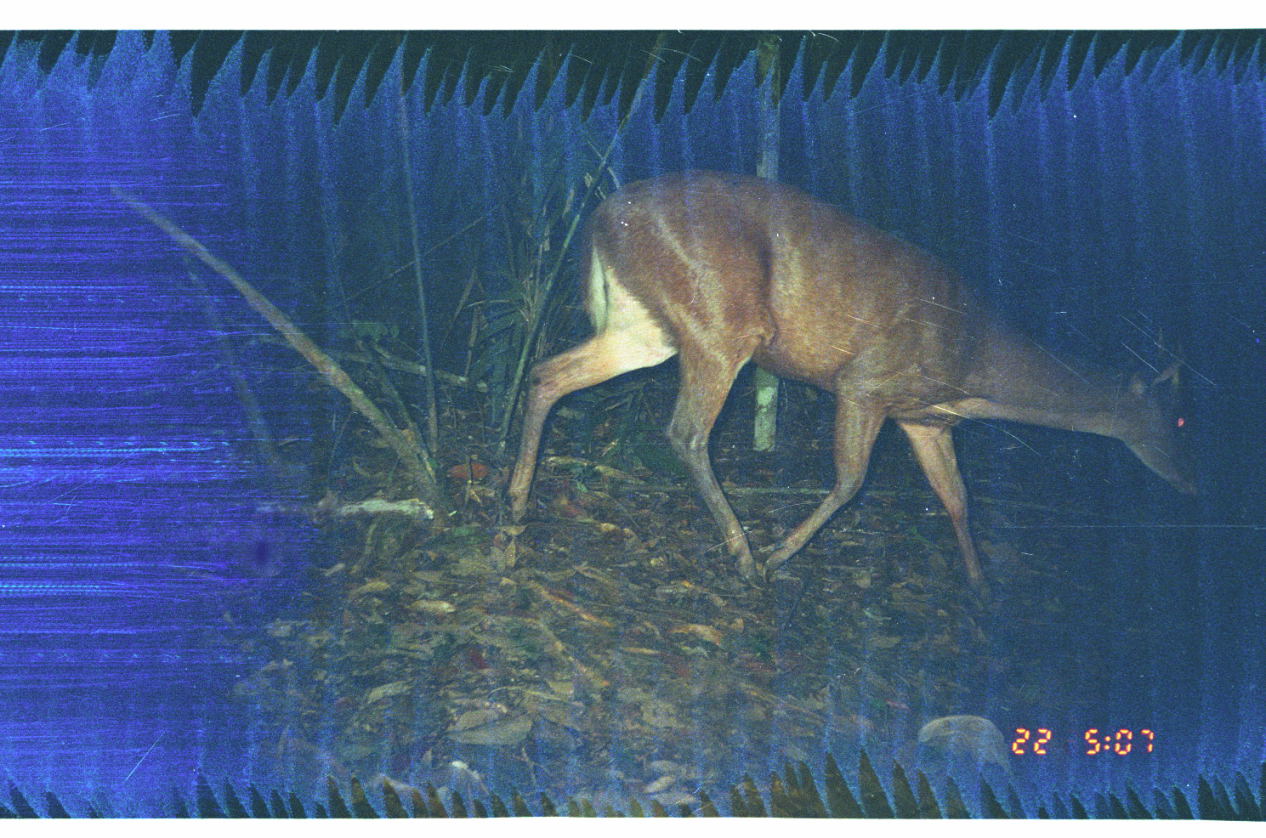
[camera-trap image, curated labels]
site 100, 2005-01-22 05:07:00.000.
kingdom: Animalia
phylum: Chordata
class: Mammalia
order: Artiodactyla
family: Cervidae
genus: Mazama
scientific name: Mazama americana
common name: red brocket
Mazama americana (red brocket).